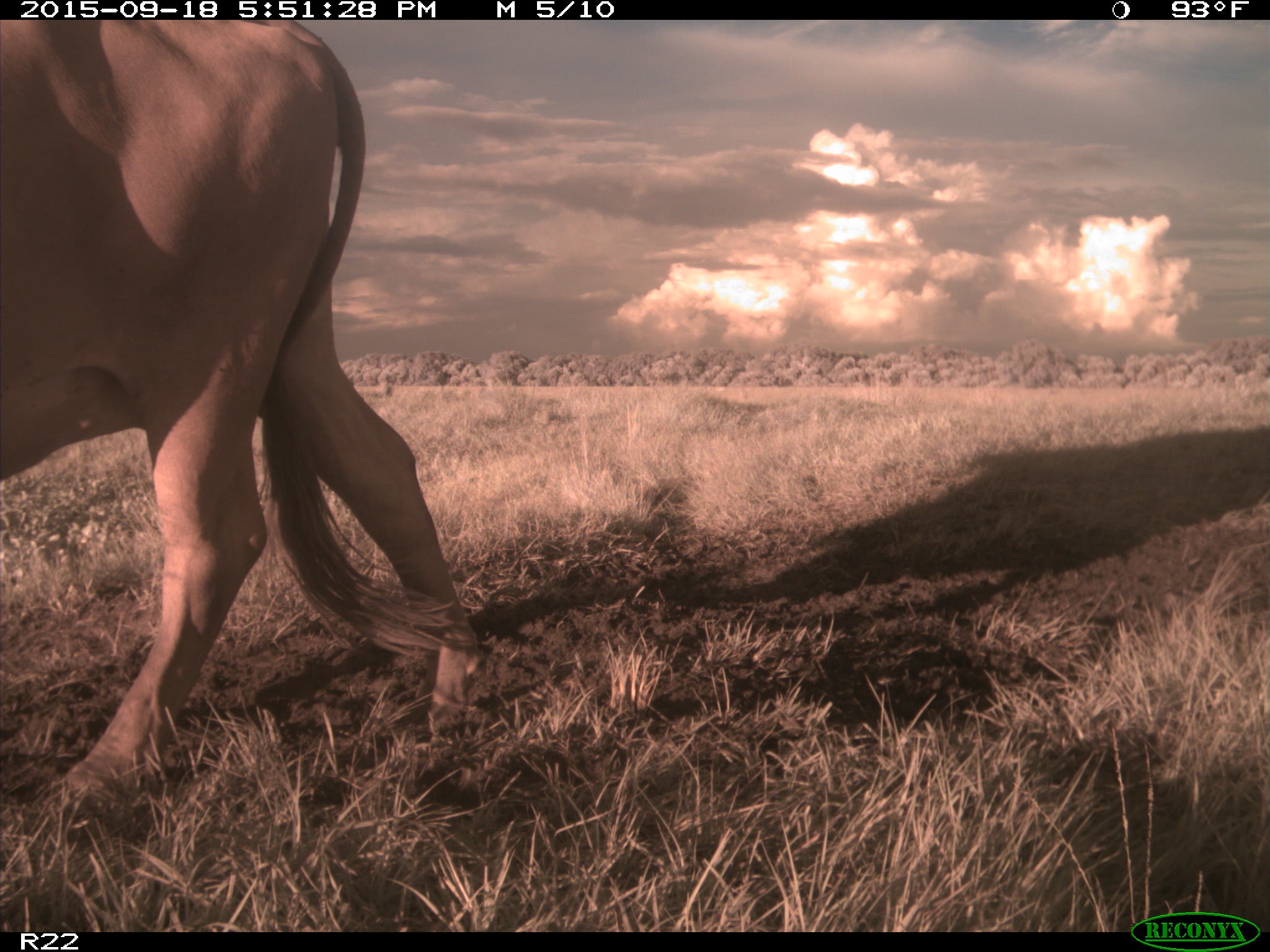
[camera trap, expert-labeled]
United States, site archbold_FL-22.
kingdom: Animalia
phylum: Chordata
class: Mammalia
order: Artiodactyla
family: Bovidae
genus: Bos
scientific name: Bos taurus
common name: domestic cow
Bos taurus (domestic cow).